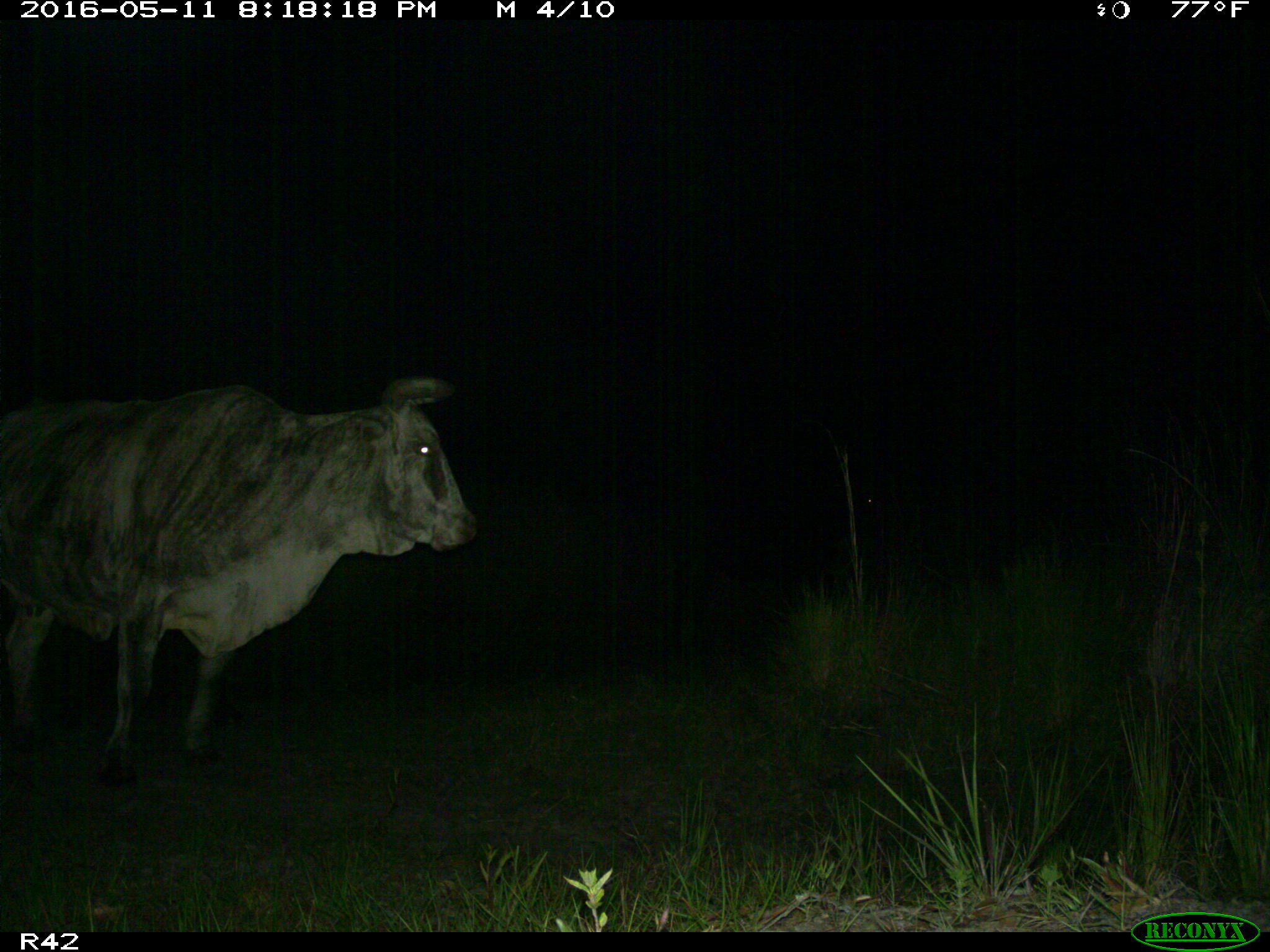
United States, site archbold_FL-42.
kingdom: Animalia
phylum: Chordata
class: Mammalia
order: Artiodactyla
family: Bovidae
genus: Bos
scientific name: Bos taurus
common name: domestic cow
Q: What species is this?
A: Bos taurus (domestic cow).